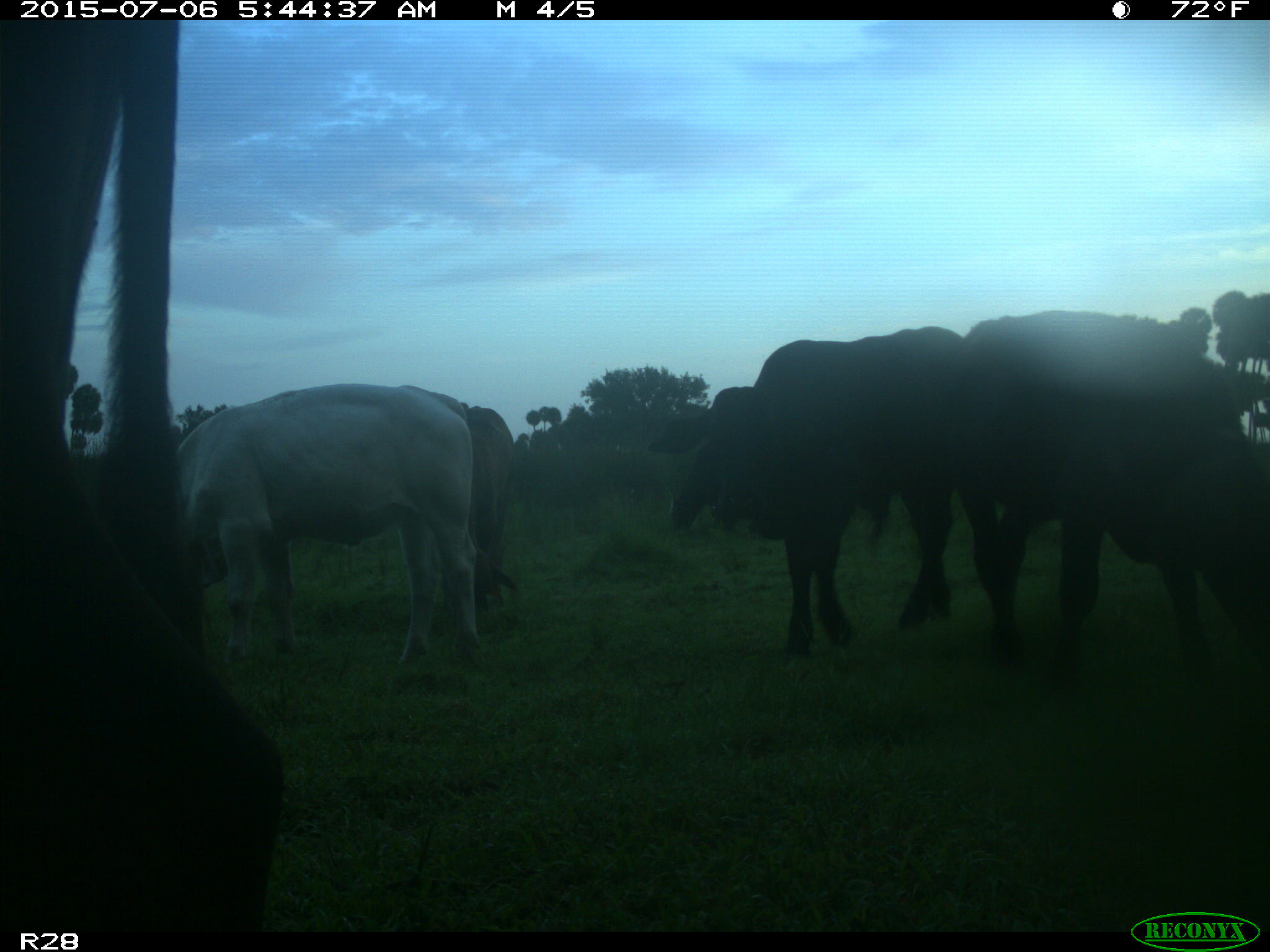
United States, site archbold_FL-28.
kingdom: Animalia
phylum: Chordata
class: Mammalia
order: Artiodactyla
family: Bovidae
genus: Bos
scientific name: Bos taurus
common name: domestic cow